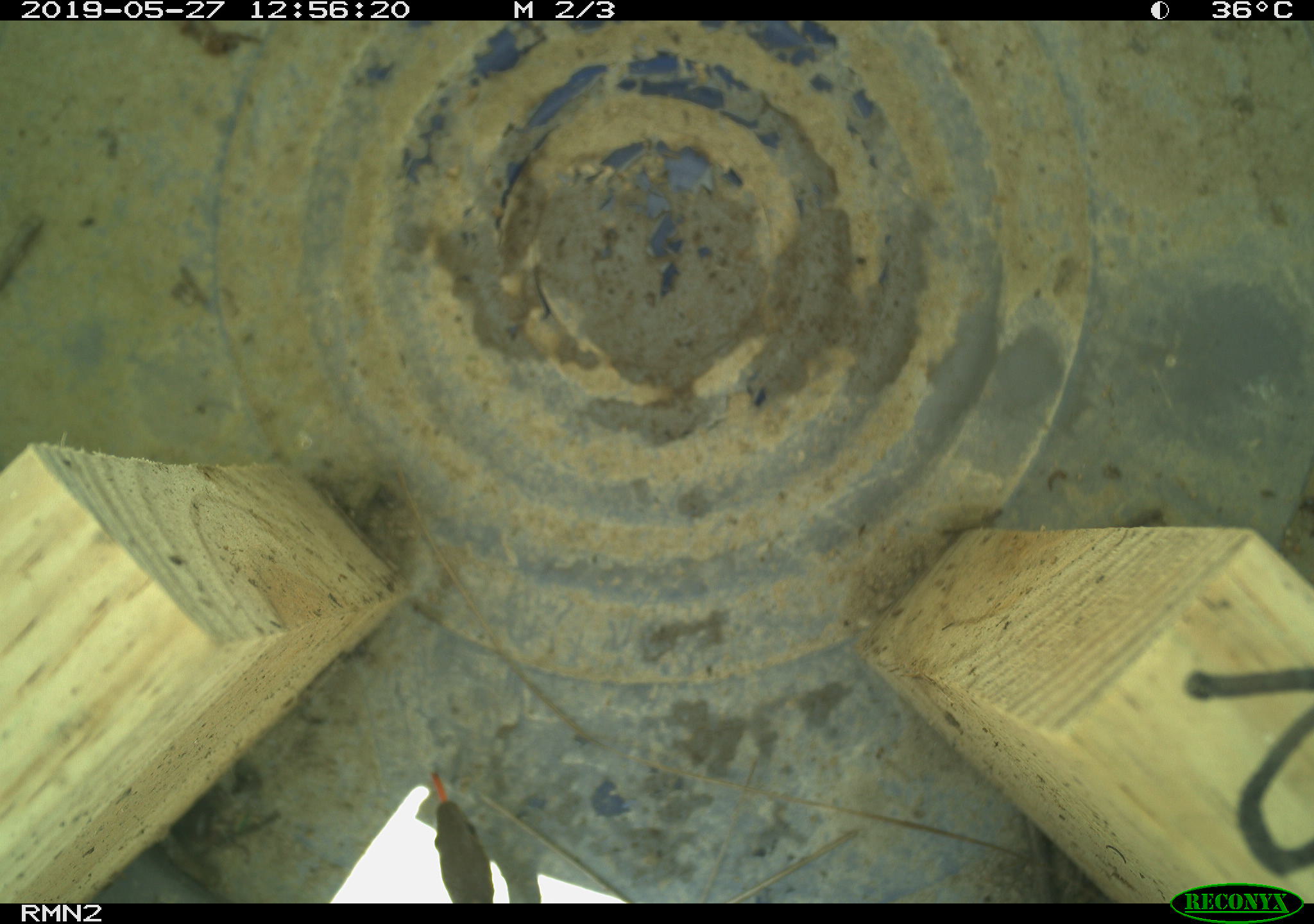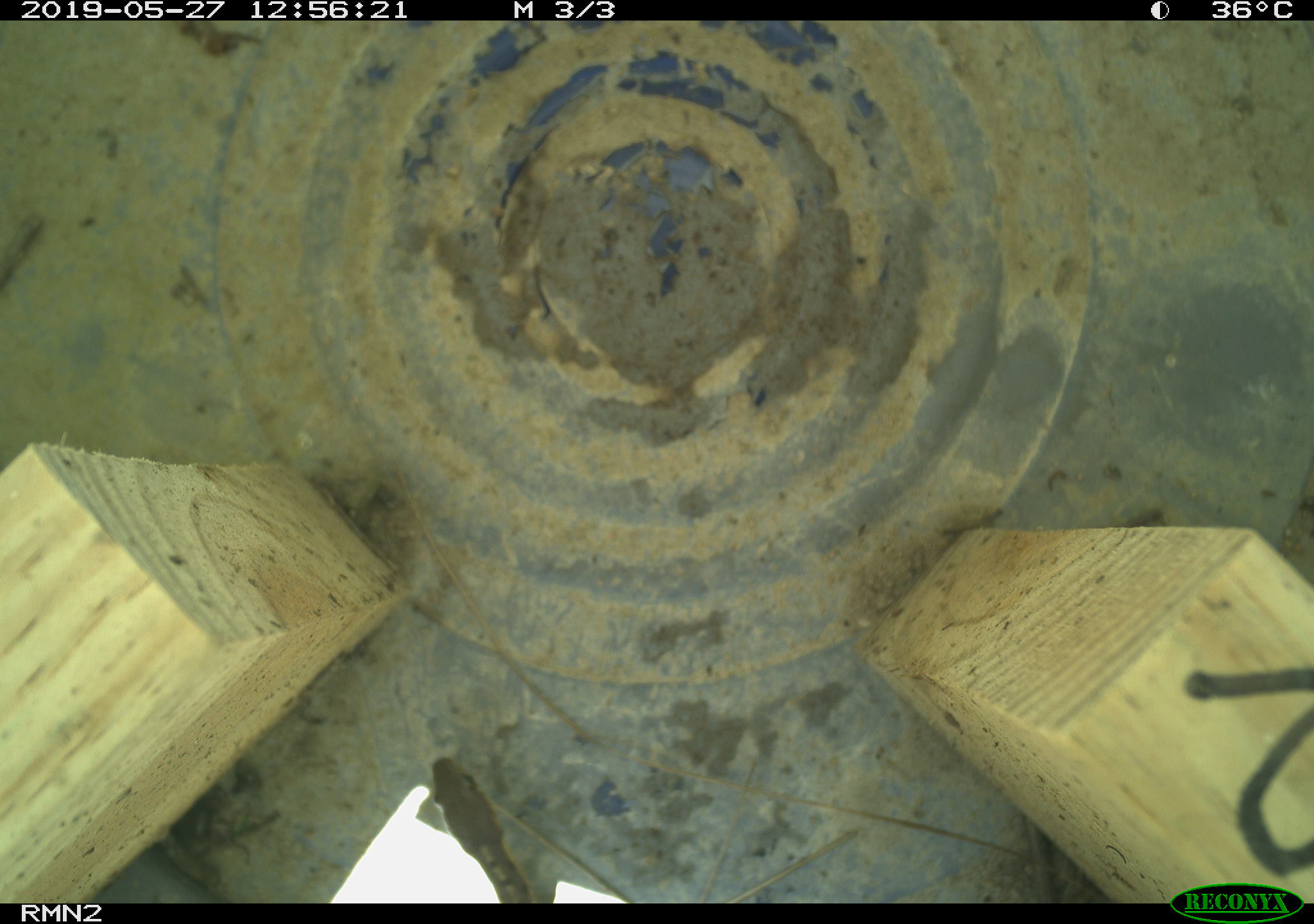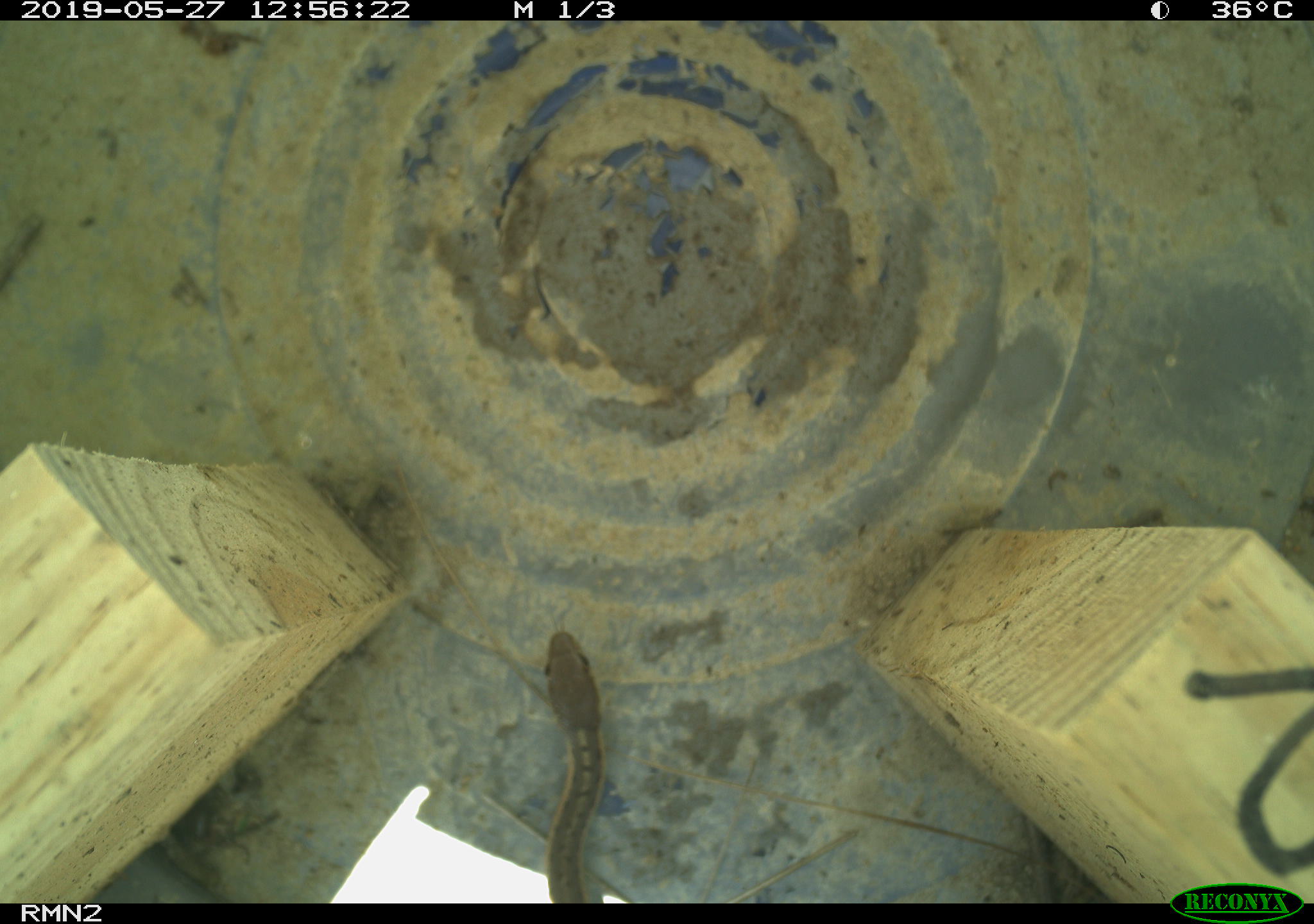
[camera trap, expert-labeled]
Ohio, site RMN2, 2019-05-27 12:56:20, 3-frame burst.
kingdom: Animalia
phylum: Chordata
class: Reptilia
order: Squamata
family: Colubridae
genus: Thamnophis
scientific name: Thamnophis sirtalis sirtalis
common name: eastern gartersnake